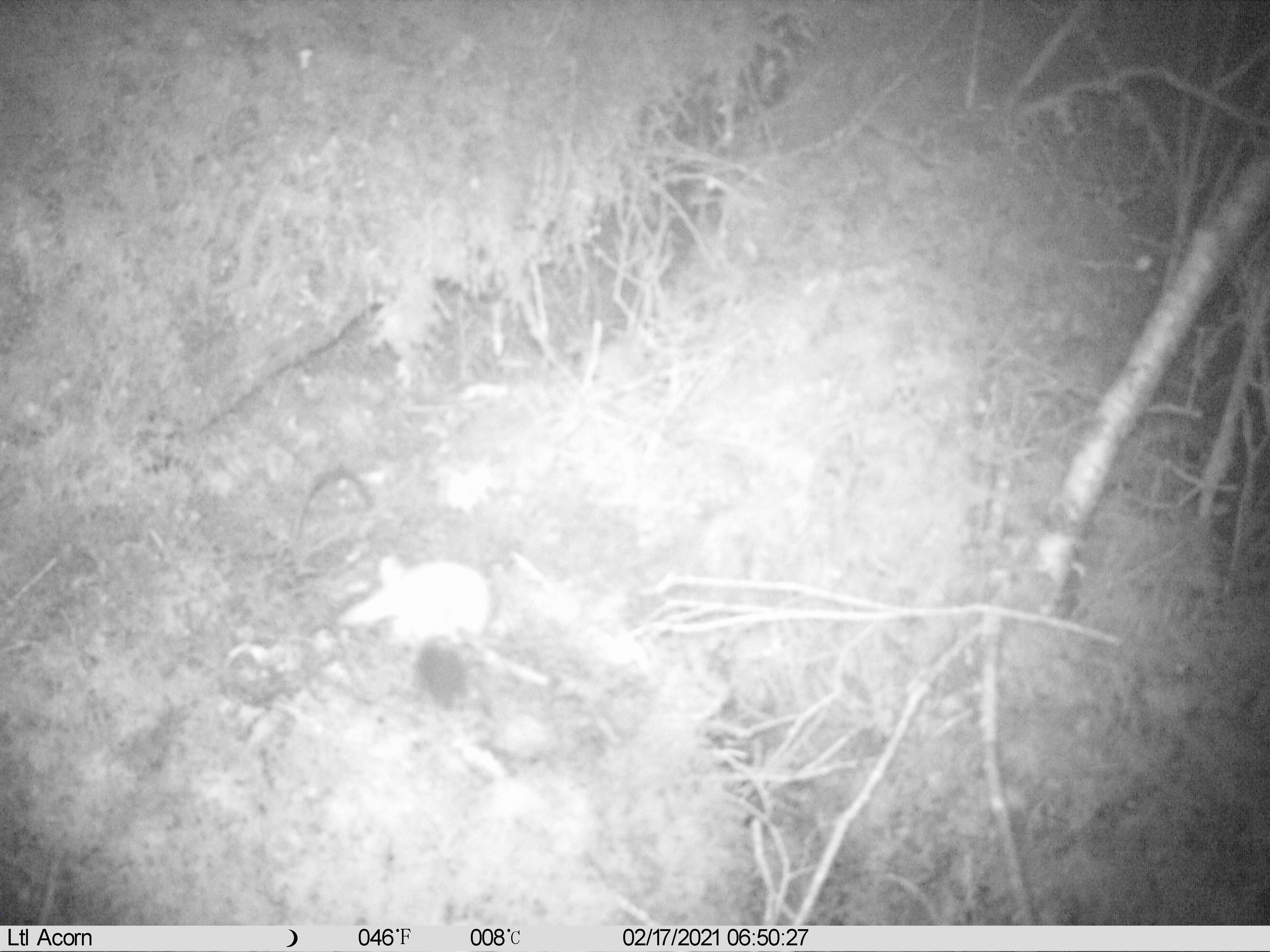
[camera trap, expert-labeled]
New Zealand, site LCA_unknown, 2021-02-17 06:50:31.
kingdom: Animalia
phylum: Chordata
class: Mammalia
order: Carnivora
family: Mustelidae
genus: Mustela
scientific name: Mustela erminea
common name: stoat